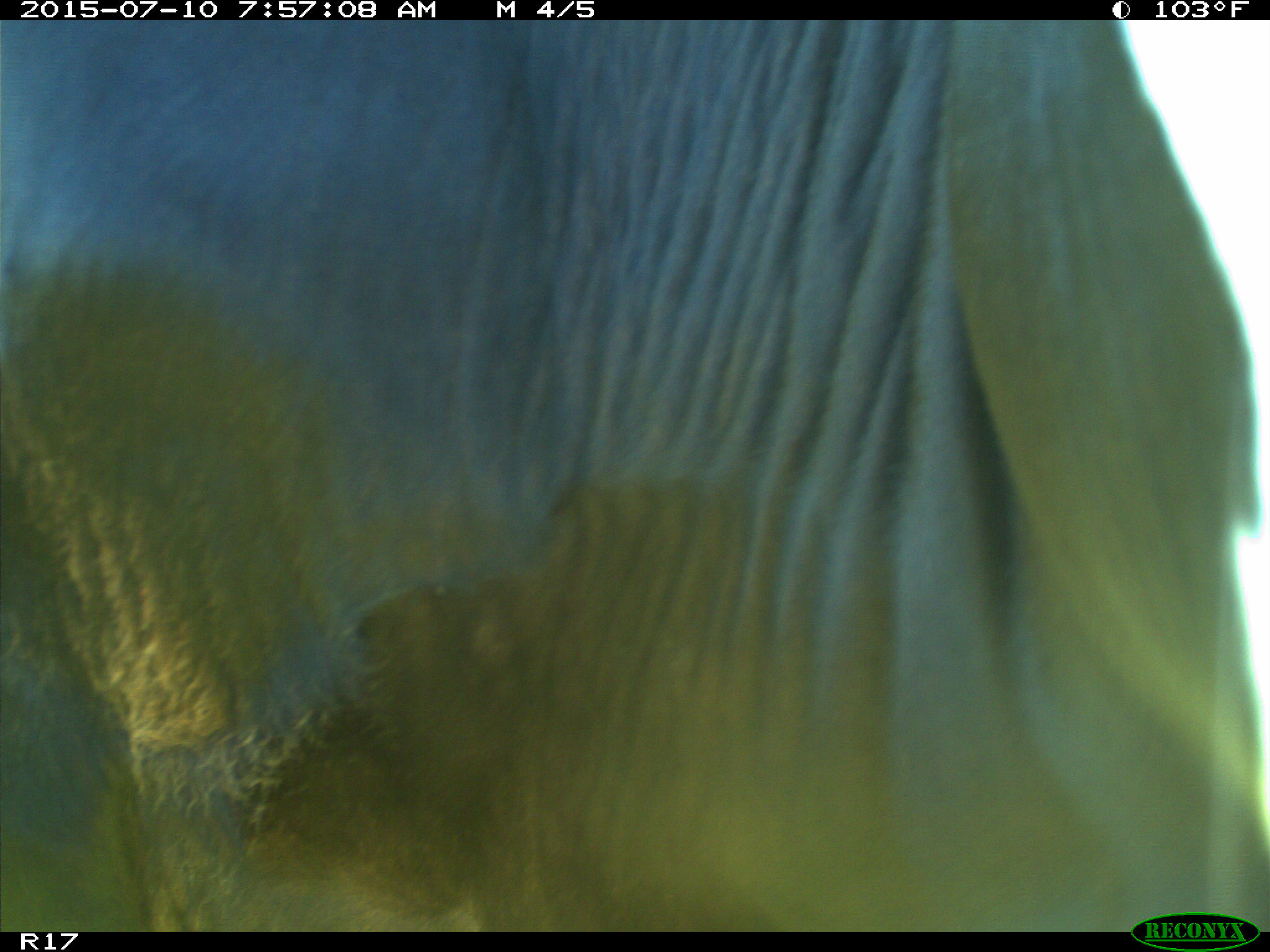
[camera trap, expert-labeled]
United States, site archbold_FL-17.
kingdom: Animalia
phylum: Chordata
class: Mammalia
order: Artiodactyla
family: Bovidae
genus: Bos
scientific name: Bos taurus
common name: domestic cow